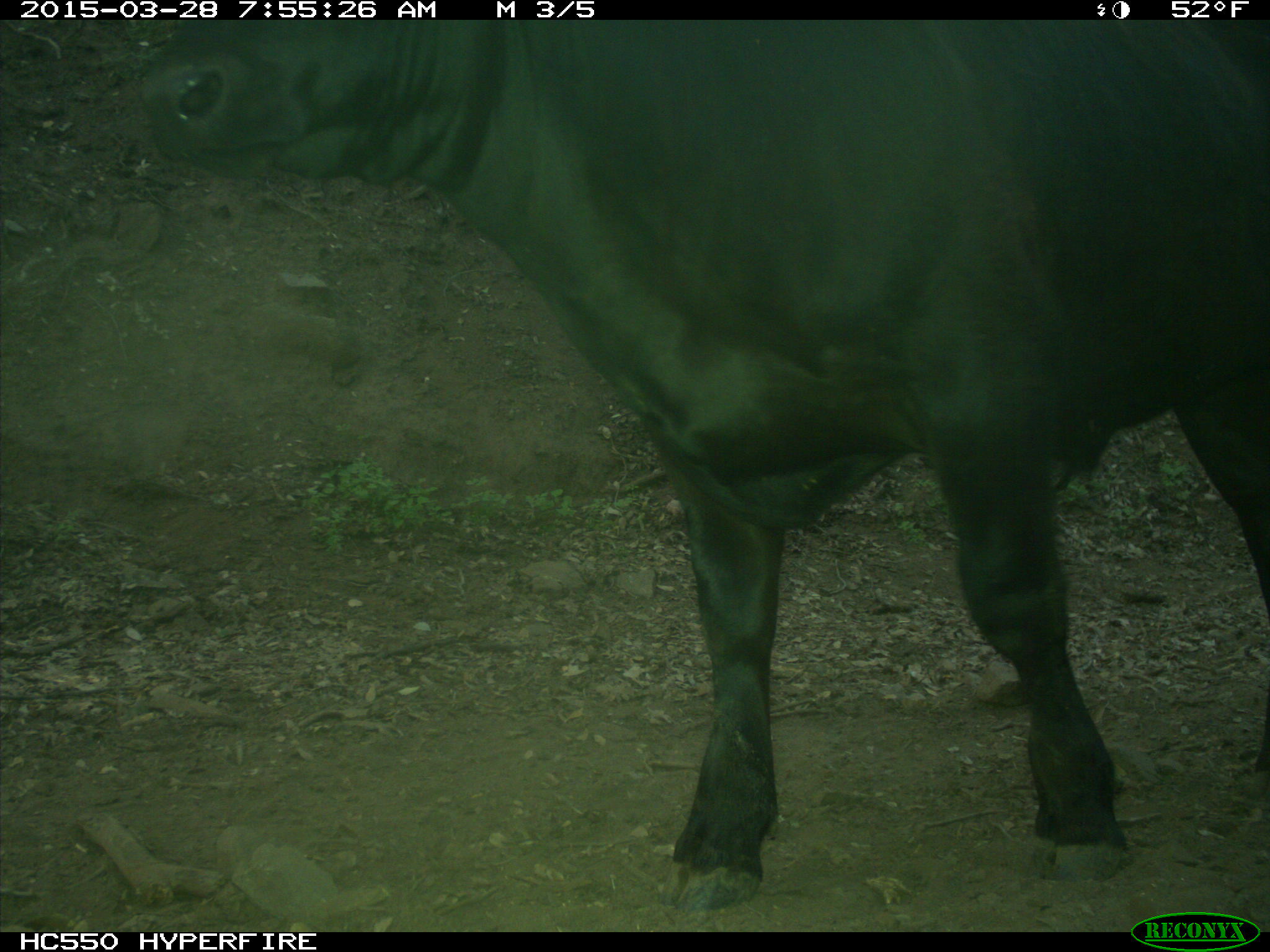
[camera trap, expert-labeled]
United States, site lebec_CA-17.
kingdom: Animalia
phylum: Chordata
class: Mammalia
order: Artiodactyla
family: Bovidae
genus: Bos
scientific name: Bos taurus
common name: domestic cow